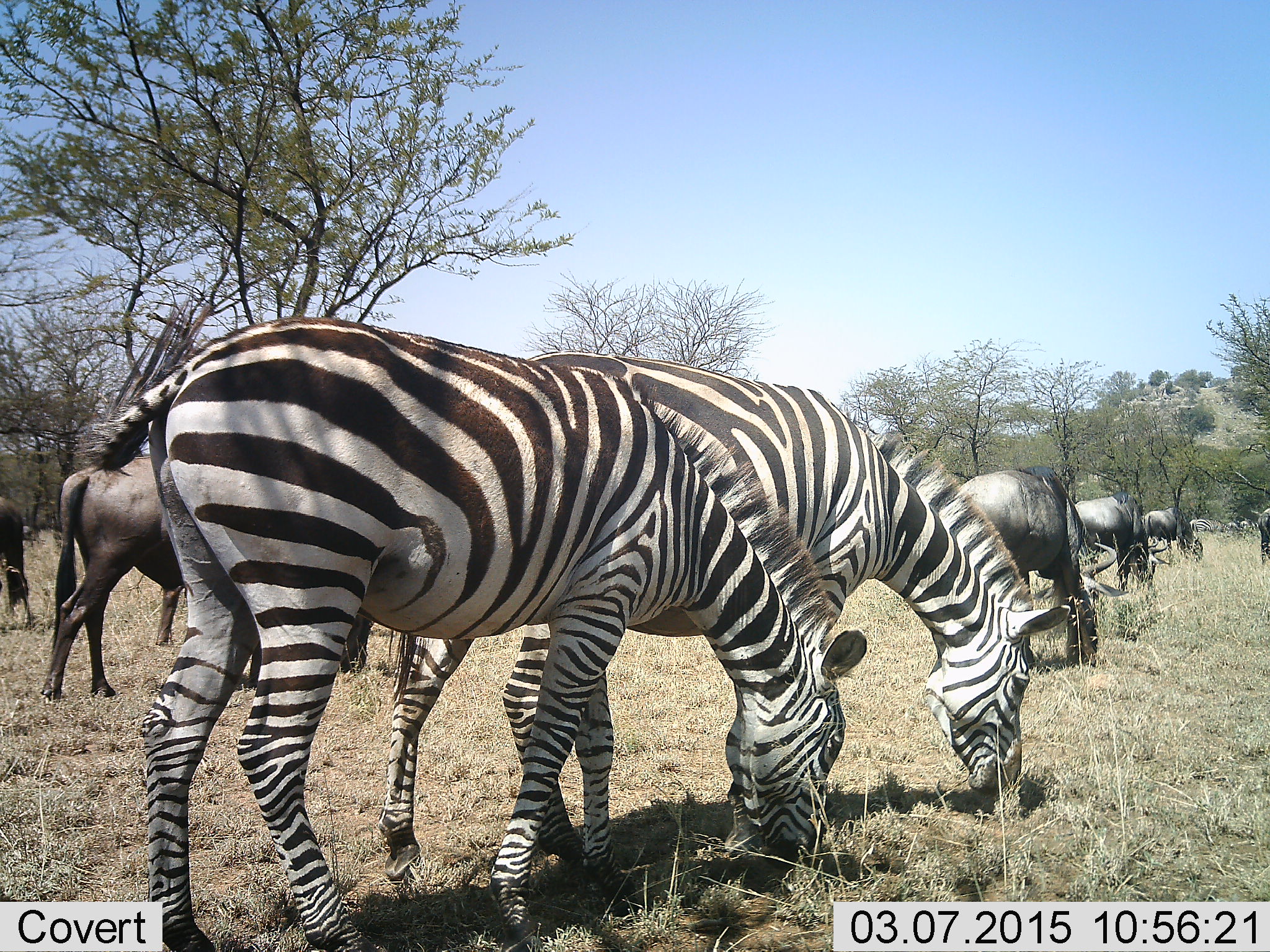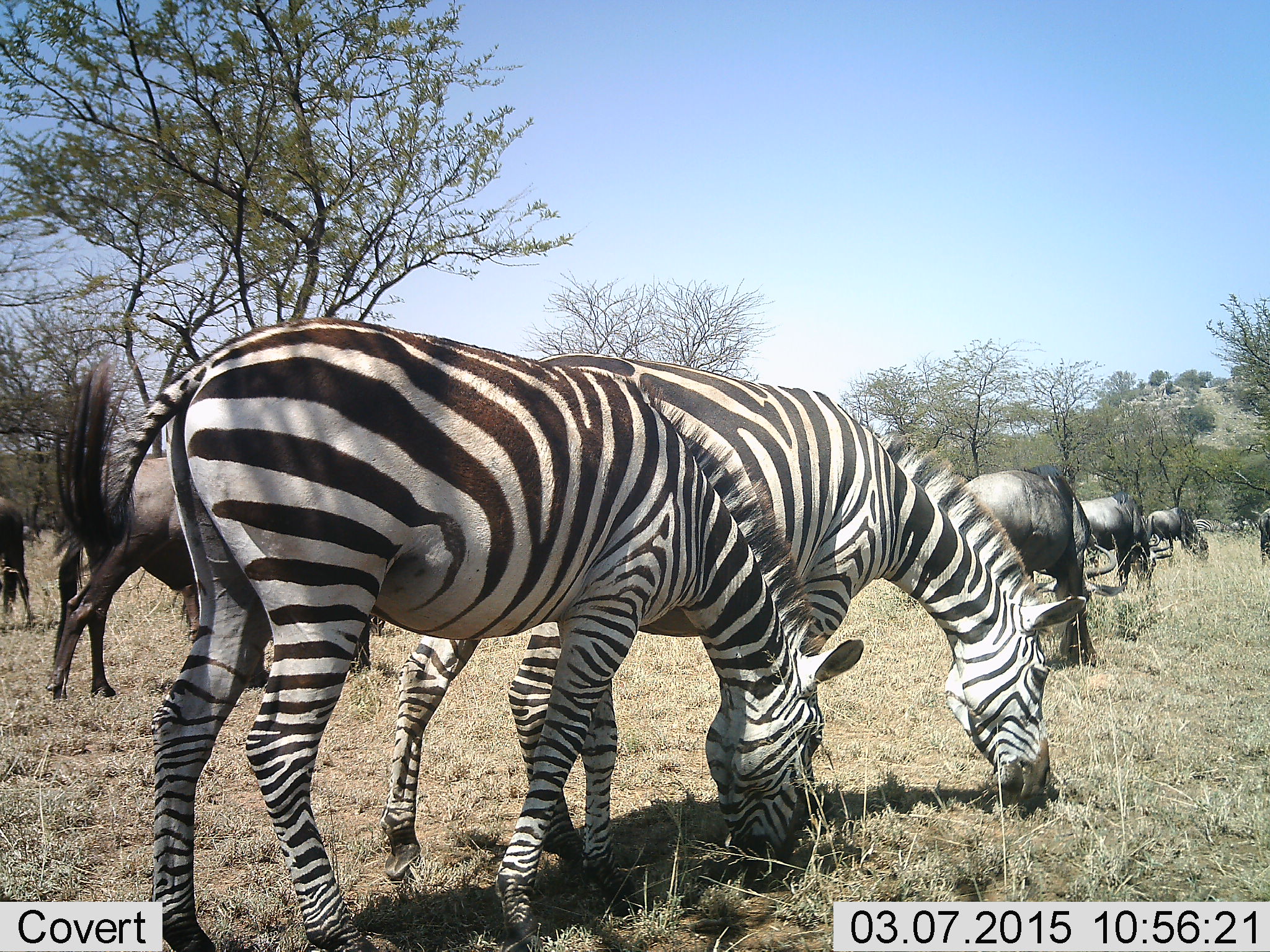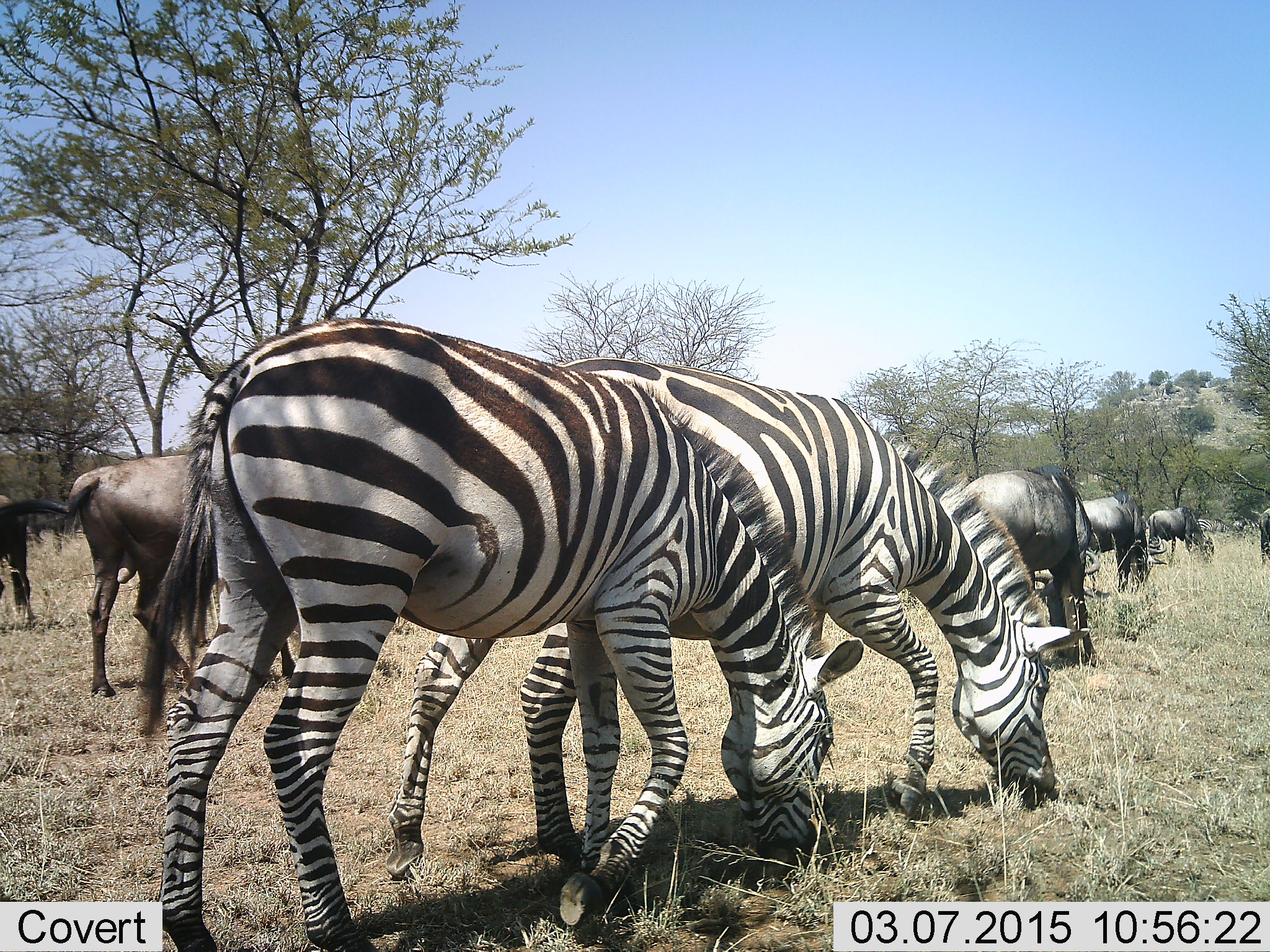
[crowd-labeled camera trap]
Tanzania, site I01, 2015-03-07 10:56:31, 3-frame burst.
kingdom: Animalia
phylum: Chordata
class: Mammalia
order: Artiodactyla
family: Bovidae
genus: Connochaetes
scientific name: Connochaetes taurinus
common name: blue wildebeest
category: wildebeest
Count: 8.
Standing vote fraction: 20%.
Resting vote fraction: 0%.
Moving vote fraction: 10%.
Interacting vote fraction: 0%.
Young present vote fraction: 0%.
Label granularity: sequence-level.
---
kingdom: Animalia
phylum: Chordata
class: Mammalia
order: Perissodactyla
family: Equidae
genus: Equus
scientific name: Equus quagga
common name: plains zebra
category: zebra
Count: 2.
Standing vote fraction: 0%.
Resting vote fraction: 0%.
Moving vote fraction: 10%.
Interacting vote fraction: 0%.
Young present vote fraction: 0%.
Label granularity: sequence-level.